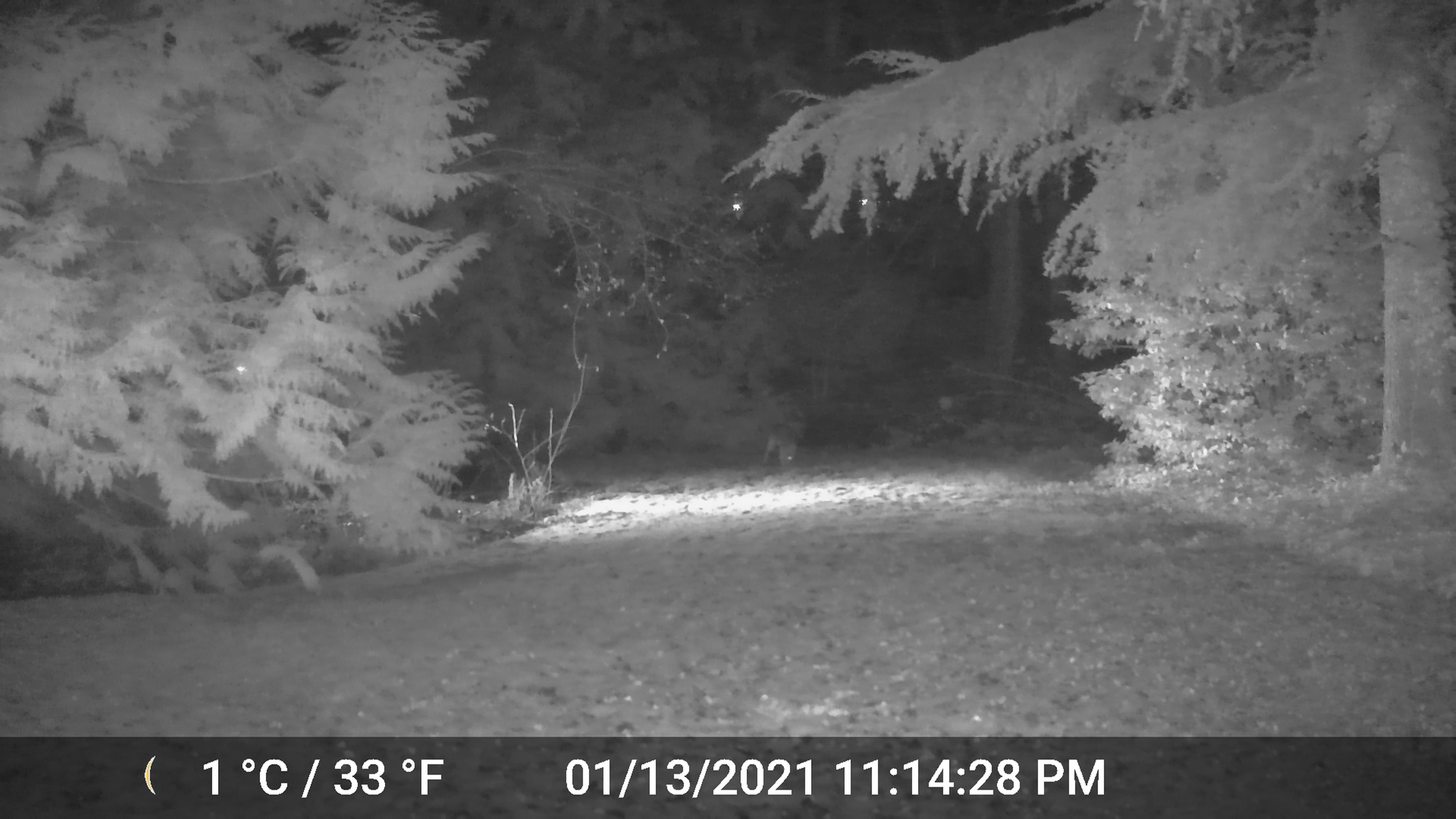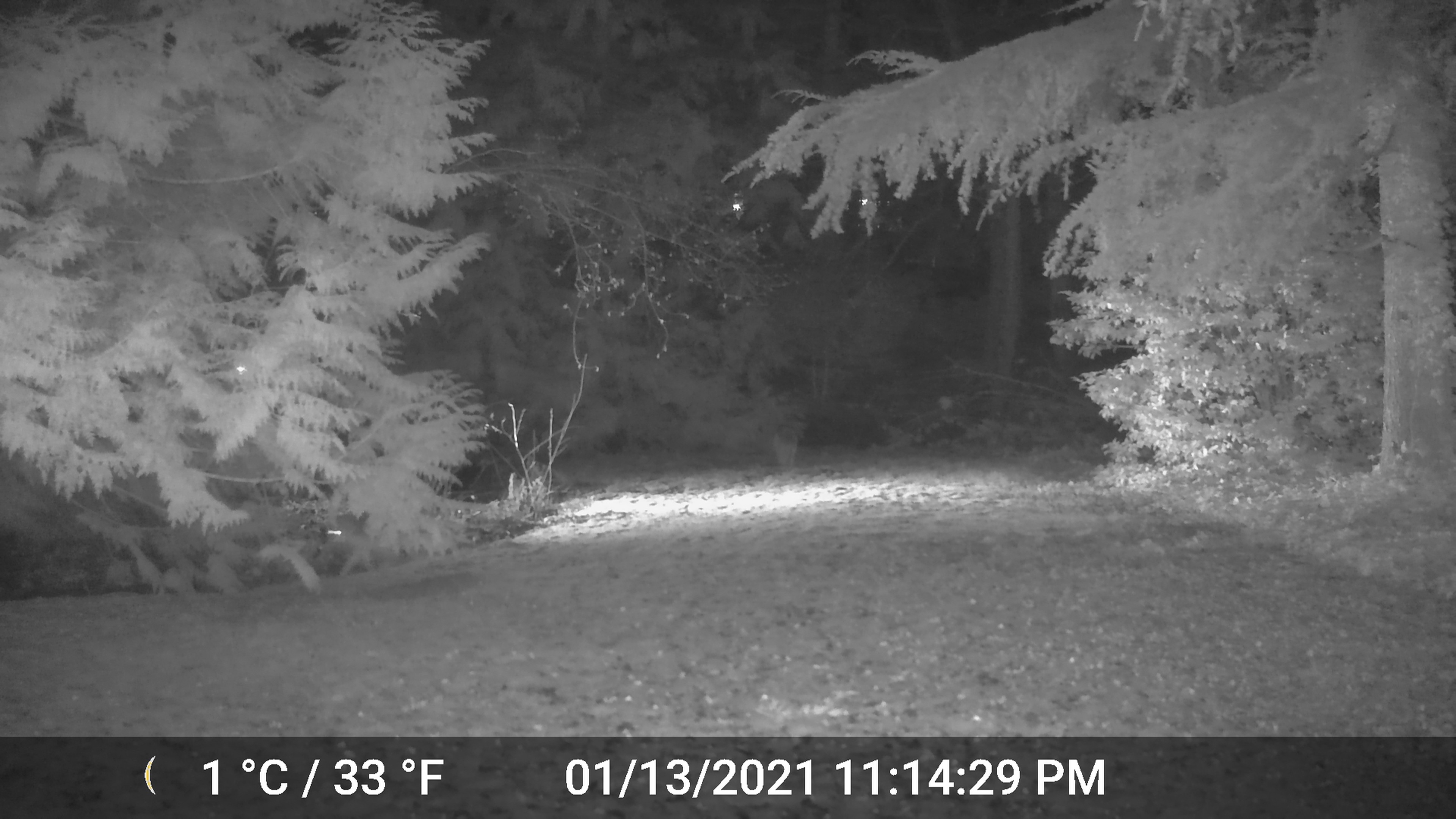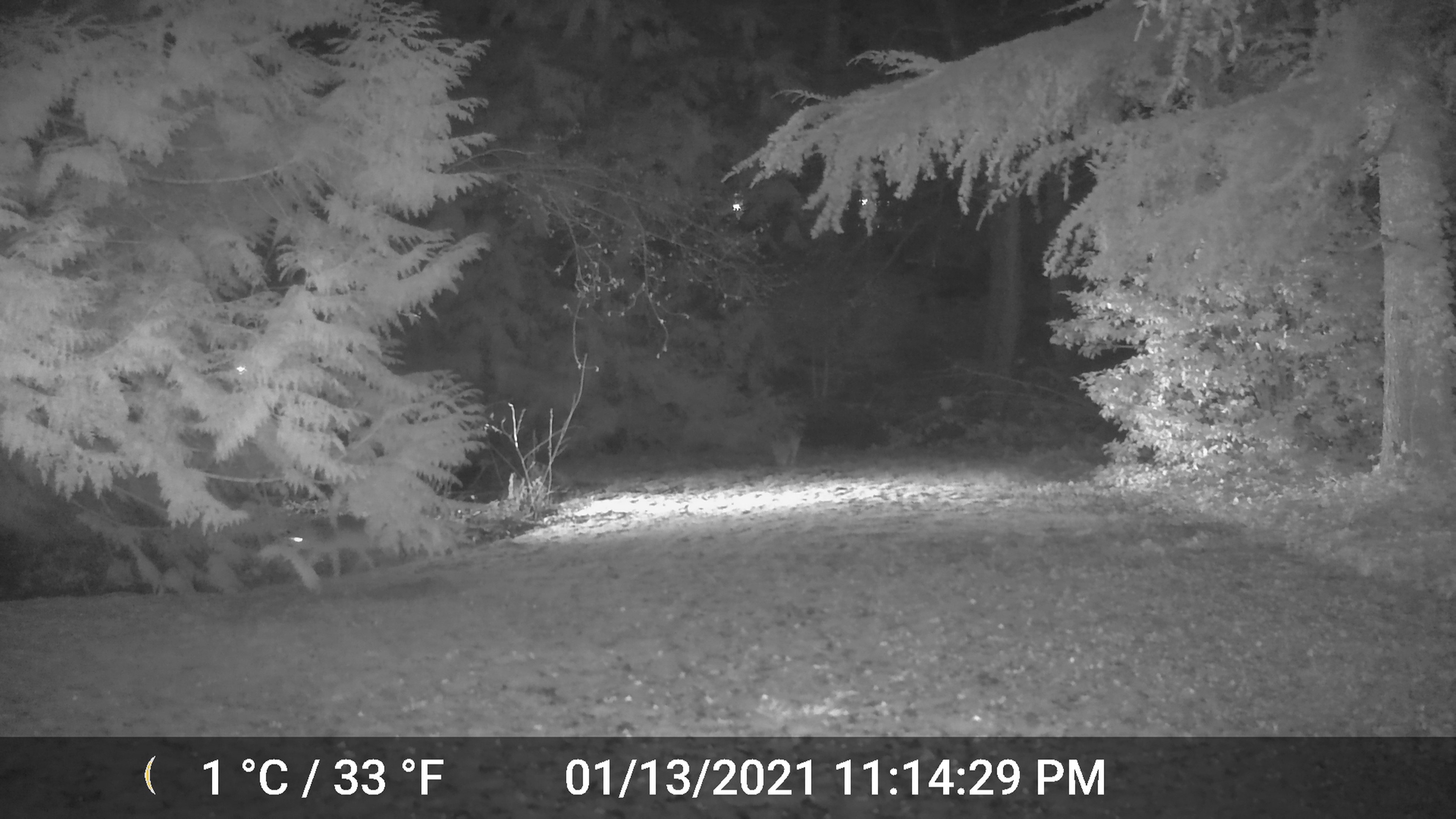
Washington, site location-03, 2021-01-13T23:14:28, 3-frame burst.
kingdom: Animalia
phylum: Chordata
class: Mammalia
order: Carnivora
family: Canidae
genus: Canis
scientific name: Canis latrans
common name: coyote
Coyote (Canis latrans).